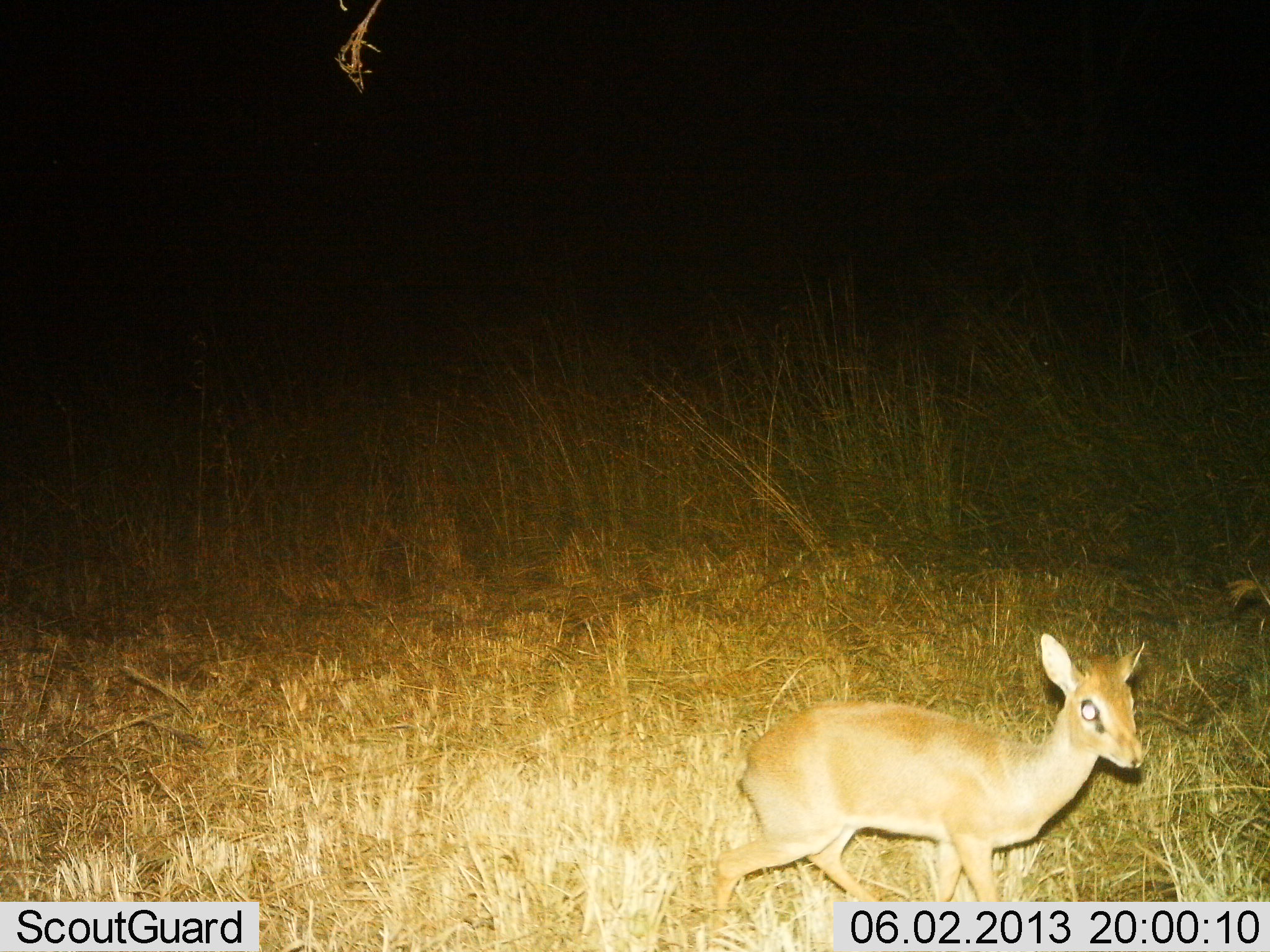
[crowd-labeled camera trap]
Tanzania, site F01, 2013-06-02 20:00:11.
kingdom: Animalia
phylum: Chordata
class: Mammalia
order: Artiodactyla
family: Bovidae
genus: Madoqua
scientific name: Madoqua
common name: dikdik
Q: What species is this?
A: Dikdik (Madoqua).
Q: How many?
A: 1.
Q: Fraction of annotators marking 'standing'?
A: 70%.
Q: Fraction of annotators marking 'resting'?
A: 0%.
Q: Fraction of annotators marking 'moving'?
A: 30%.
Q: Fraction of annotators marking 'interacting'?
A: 0%.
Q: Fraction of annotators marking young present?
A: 0%.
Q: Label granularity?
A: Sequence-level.